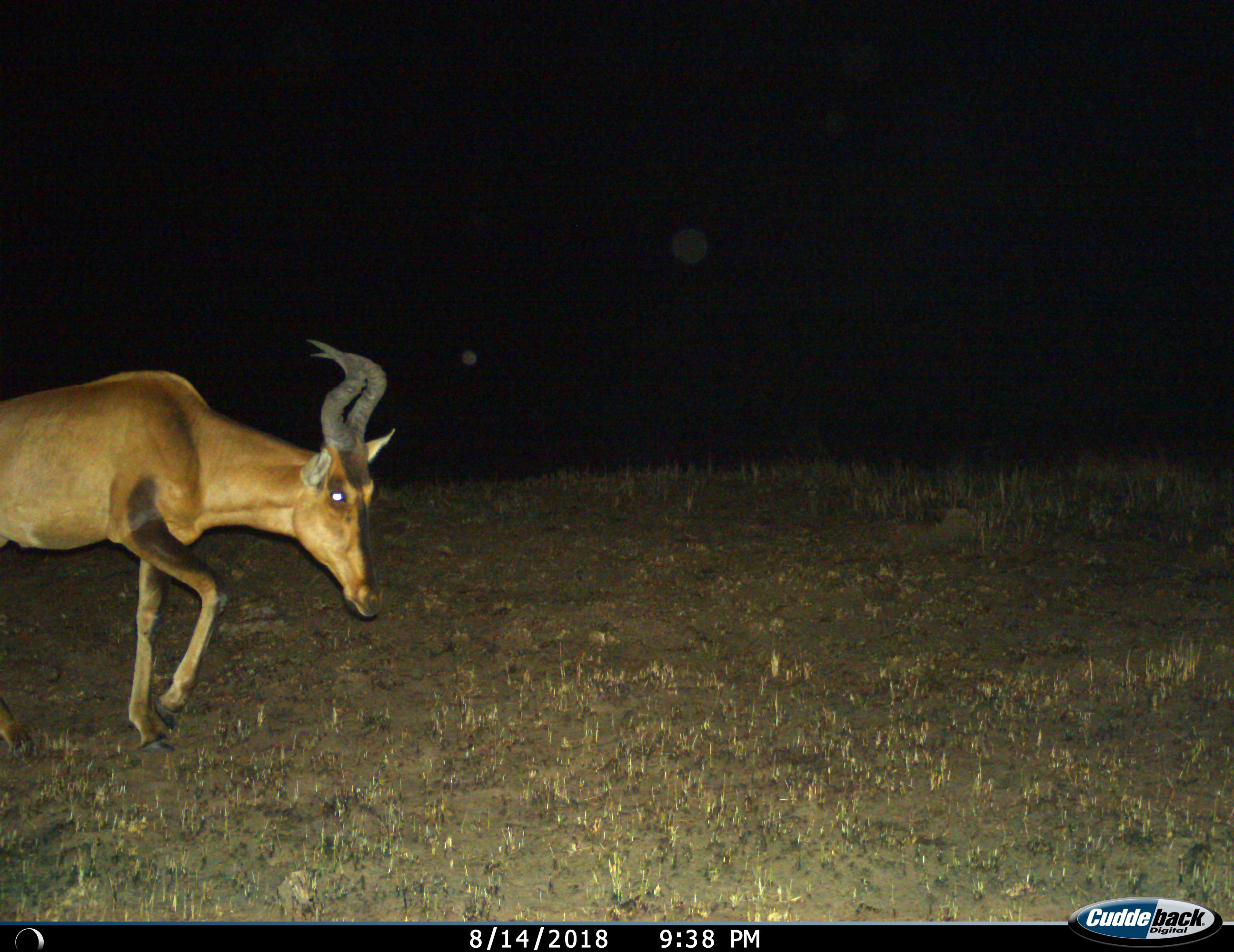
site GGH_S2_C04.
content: unidentified animal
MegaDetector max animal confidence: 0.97